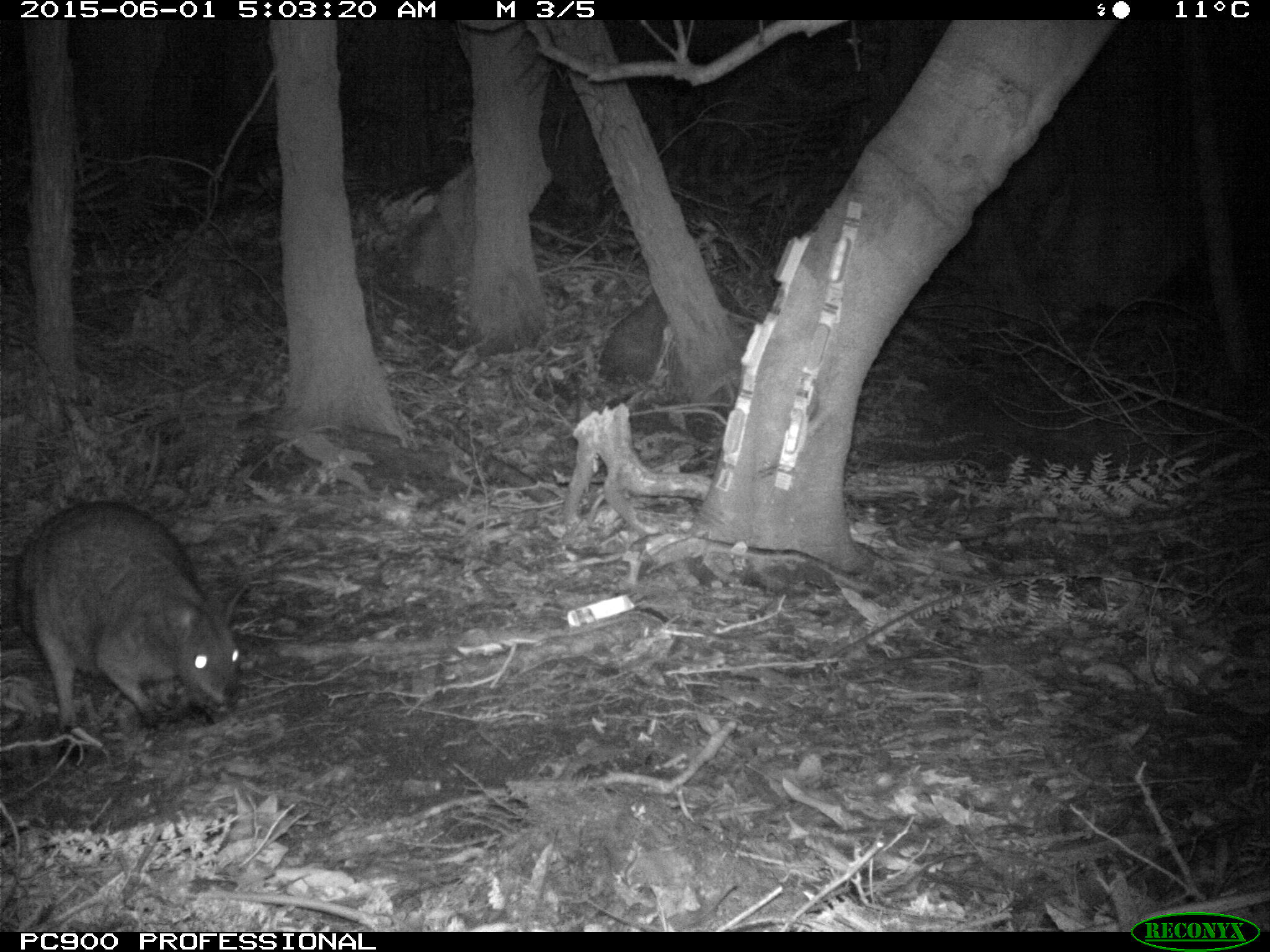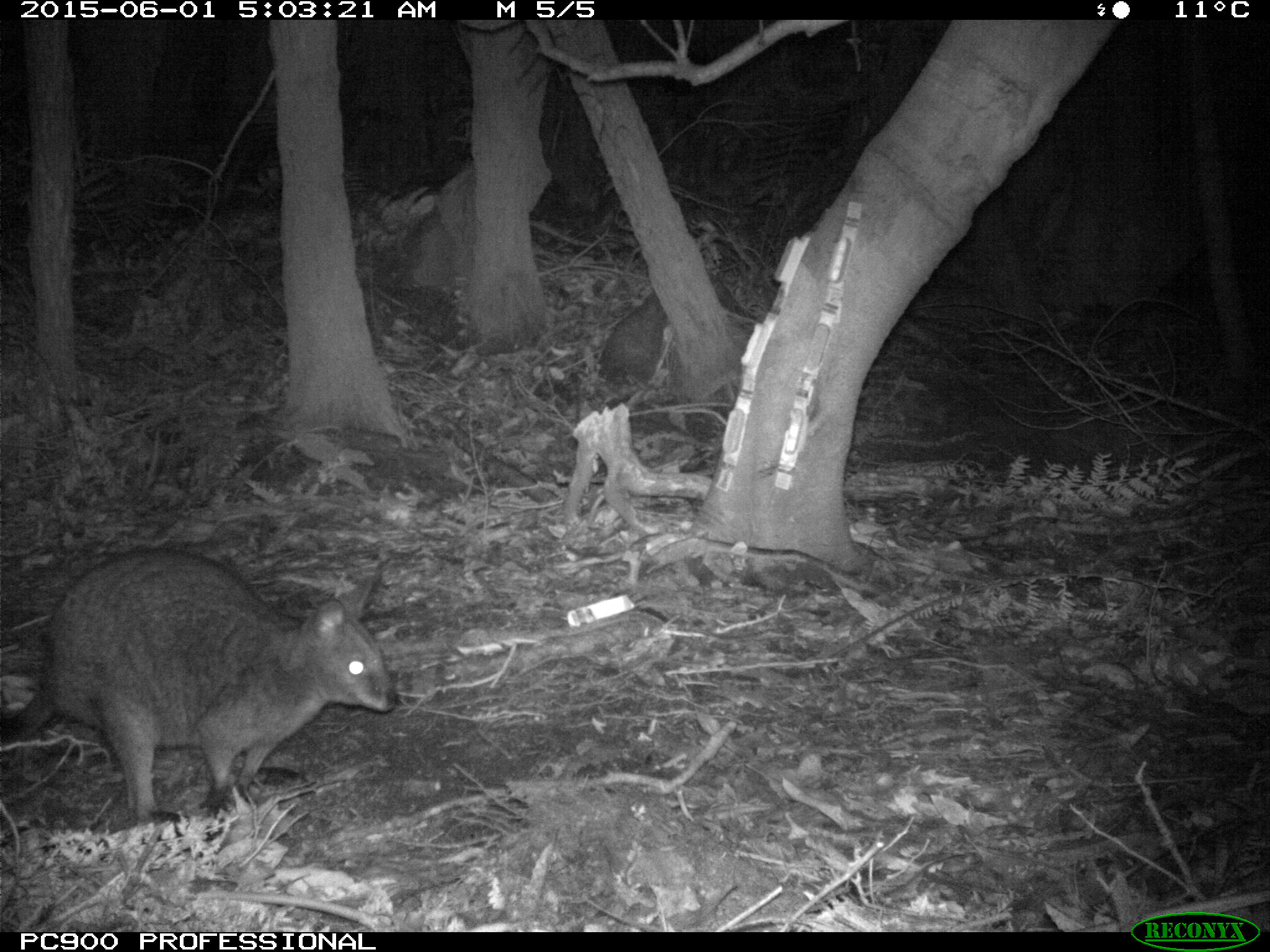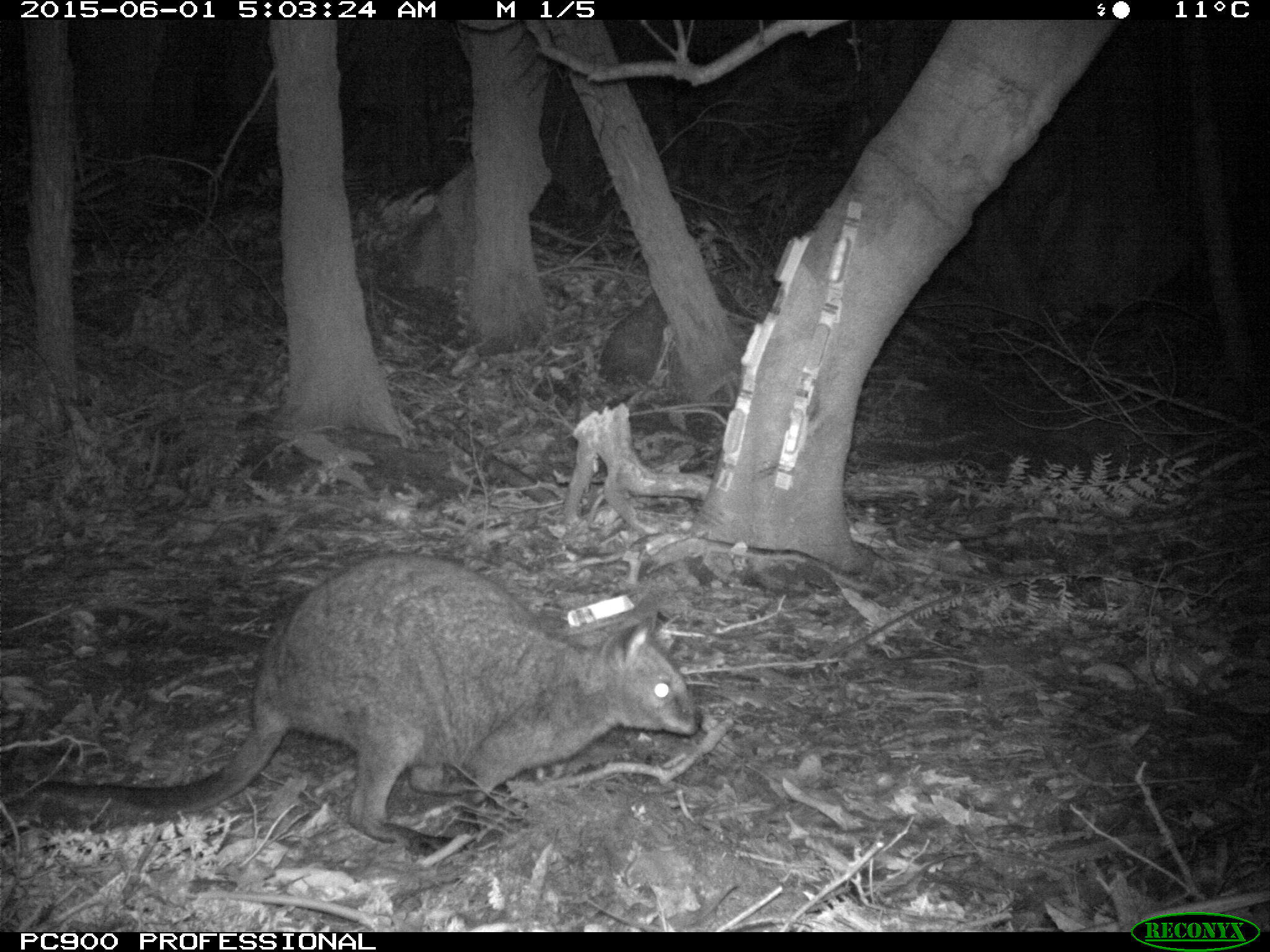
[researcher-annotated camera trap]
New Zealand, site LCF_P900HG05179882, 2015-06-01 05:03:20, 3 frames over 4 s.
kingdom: Animalia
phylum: Chordata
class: Mammalia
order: Diprotodontia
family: Macropodidae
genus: Notamacropus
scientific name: Notamacropus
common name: wallaby